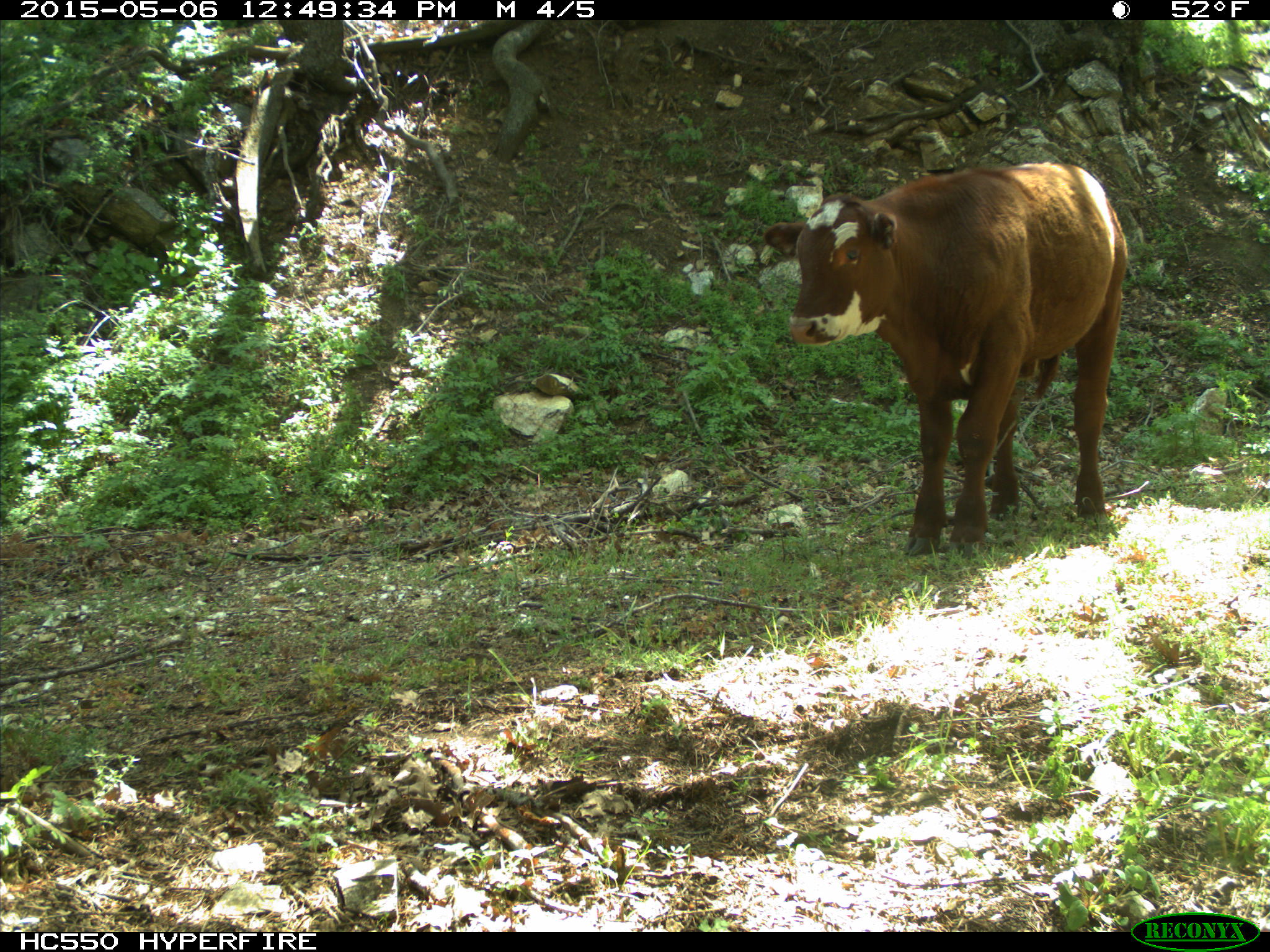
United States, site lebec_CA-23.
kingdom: Animalia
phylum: Chordata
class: Mammalia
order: Artiodactyla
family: Bovidae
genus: Bos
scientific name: Bos taurus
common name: domestic cow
Bos taurus (domestic cow).